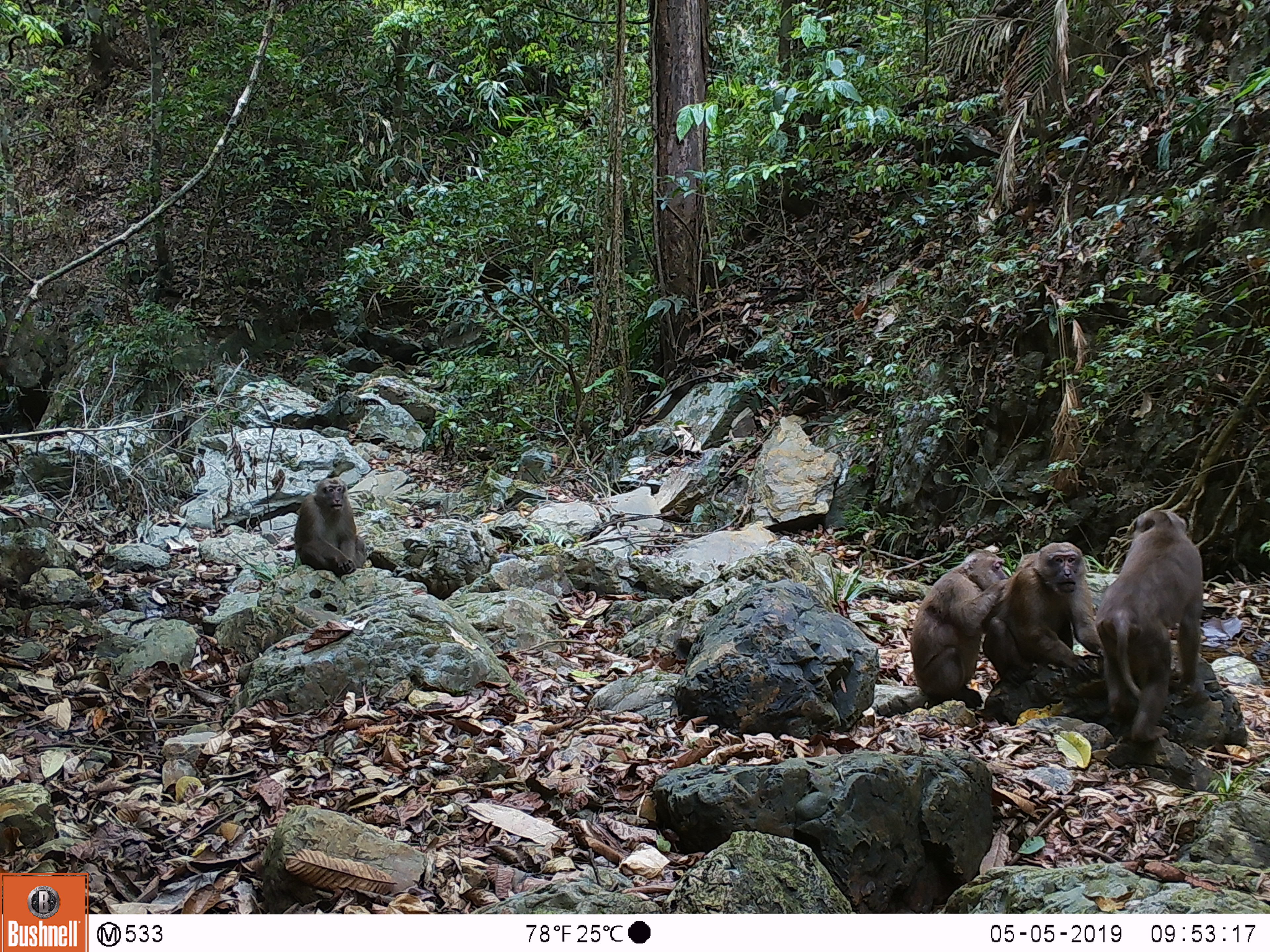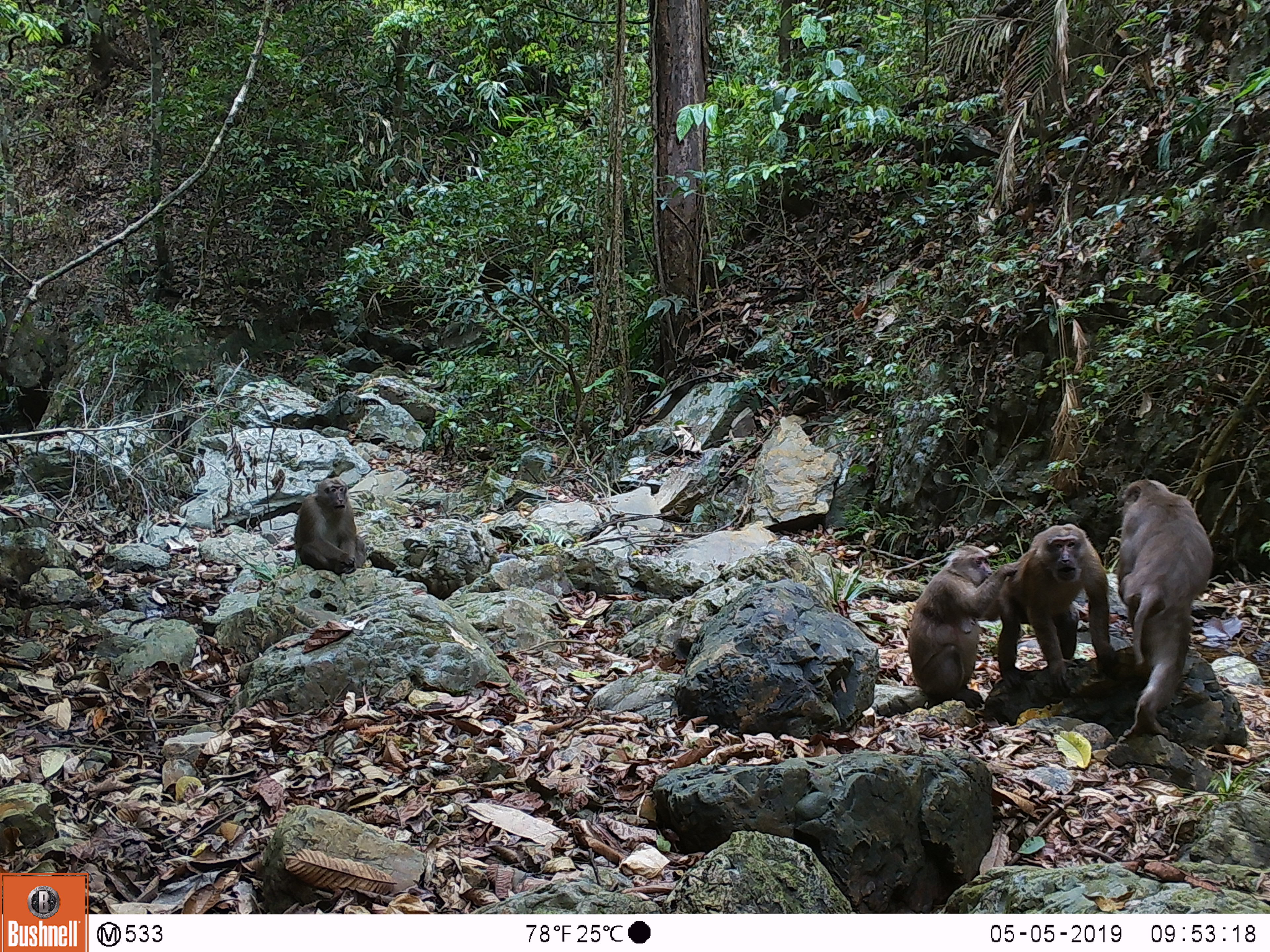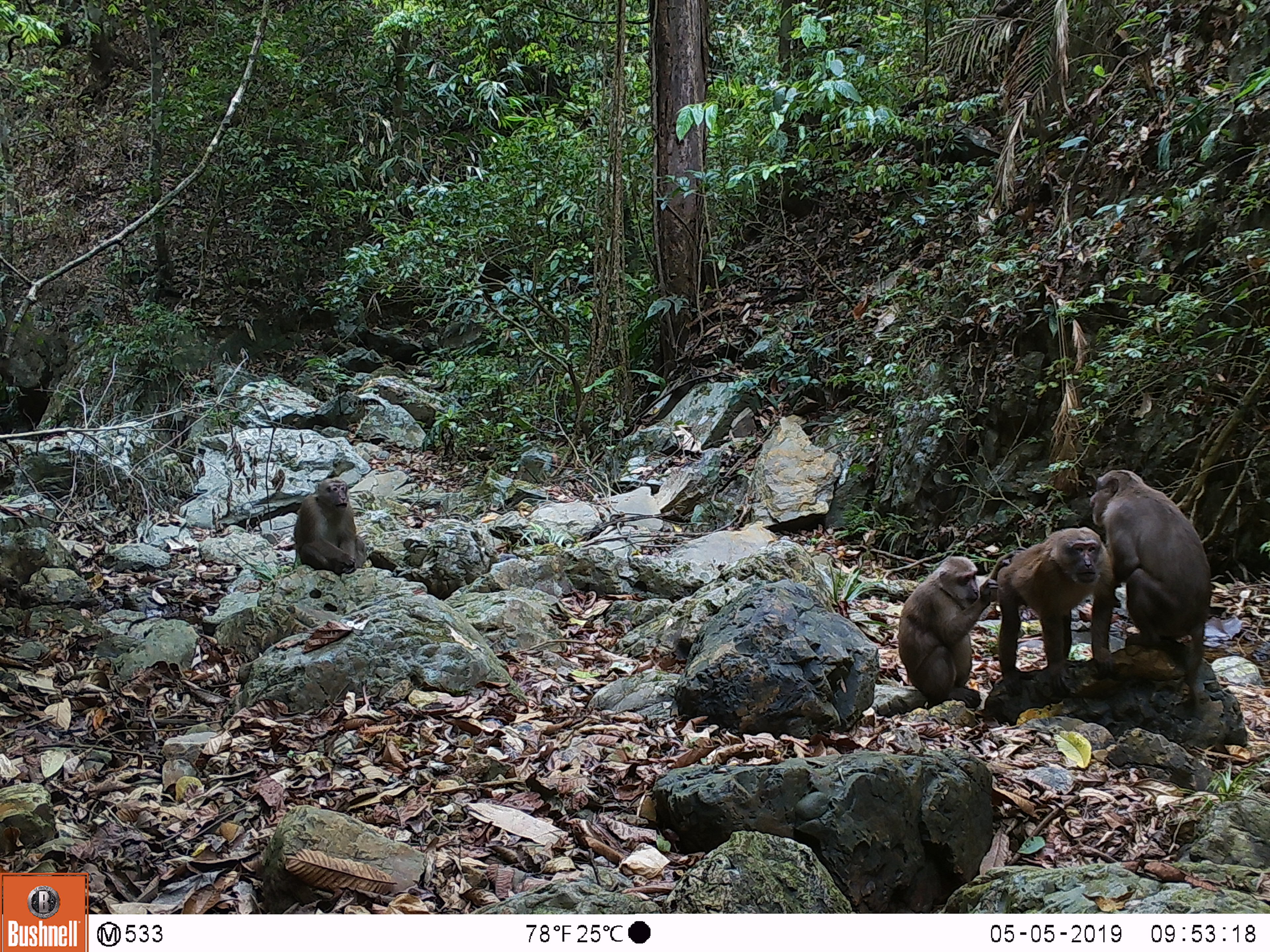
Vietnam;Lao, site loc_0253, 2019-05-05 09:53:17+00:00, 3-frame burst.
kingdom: Animalia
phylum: Chordata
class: Mammalia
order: Primates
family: Cercopithecidae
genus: Macaca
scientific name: Macaca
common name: macaques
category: assam or rhesus macaque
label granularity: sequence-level